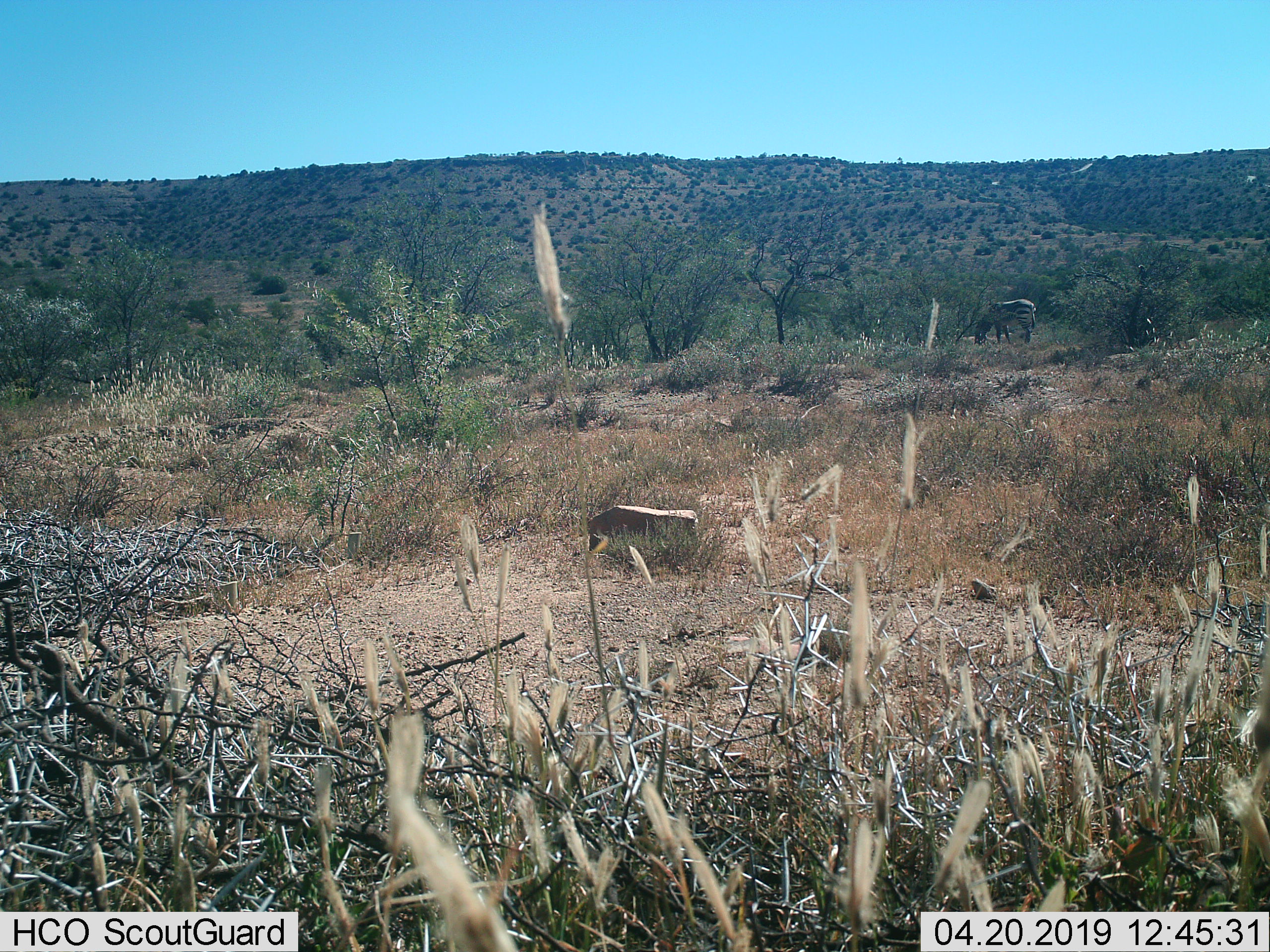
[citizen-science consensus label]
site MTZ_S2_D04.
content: unidentified animal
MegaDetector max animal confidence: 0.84